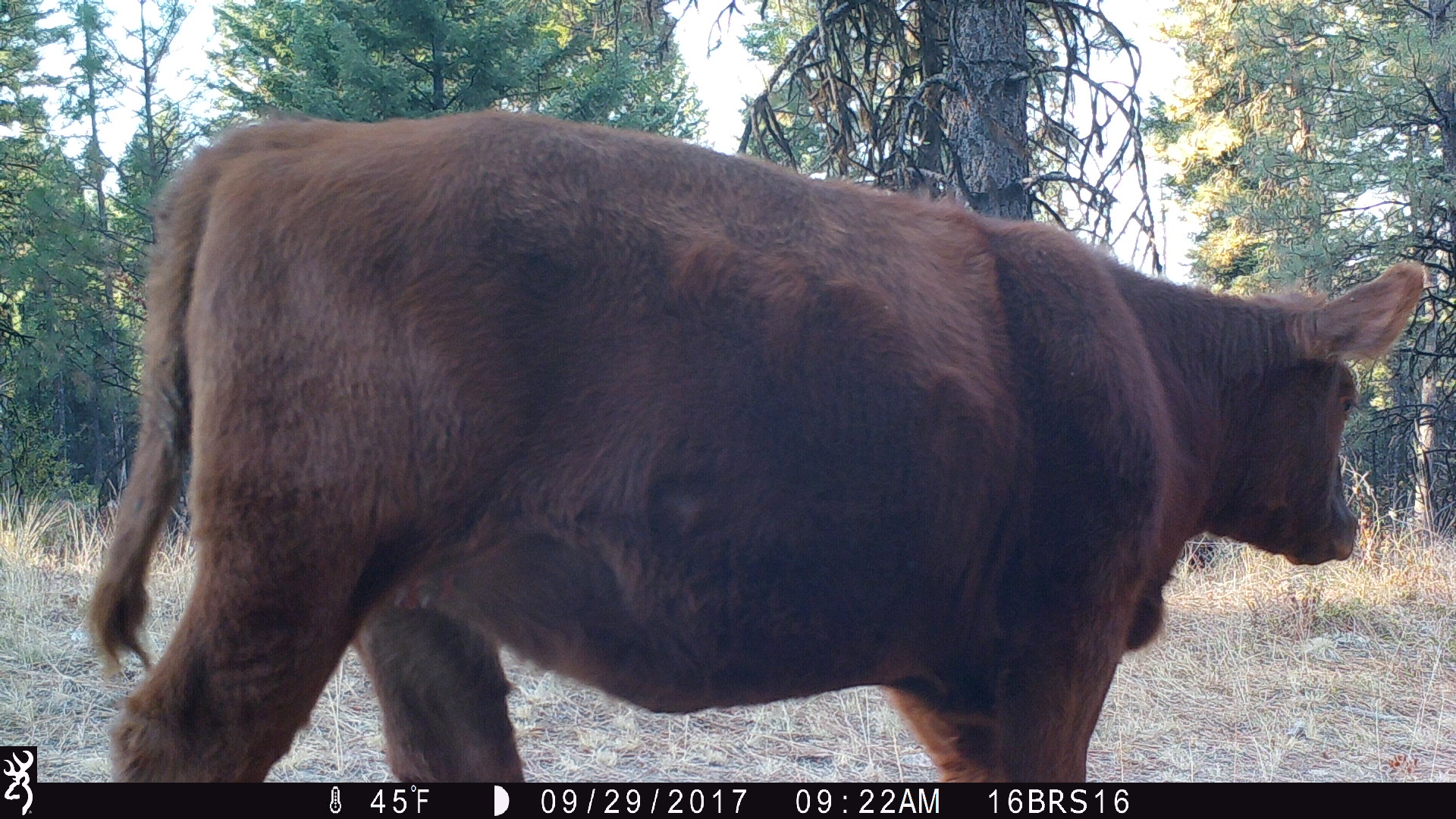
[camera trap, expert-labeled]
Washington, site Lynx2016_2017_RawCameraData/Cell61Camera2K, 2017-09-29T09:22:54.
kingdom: Animalia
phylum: Chordata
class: Mammalia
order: Artiodactyla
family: Bovidae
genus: Bos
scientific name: Bos taurus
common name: domestic cattle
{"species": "domestic cattle (Bos taurus)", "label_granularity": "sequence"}